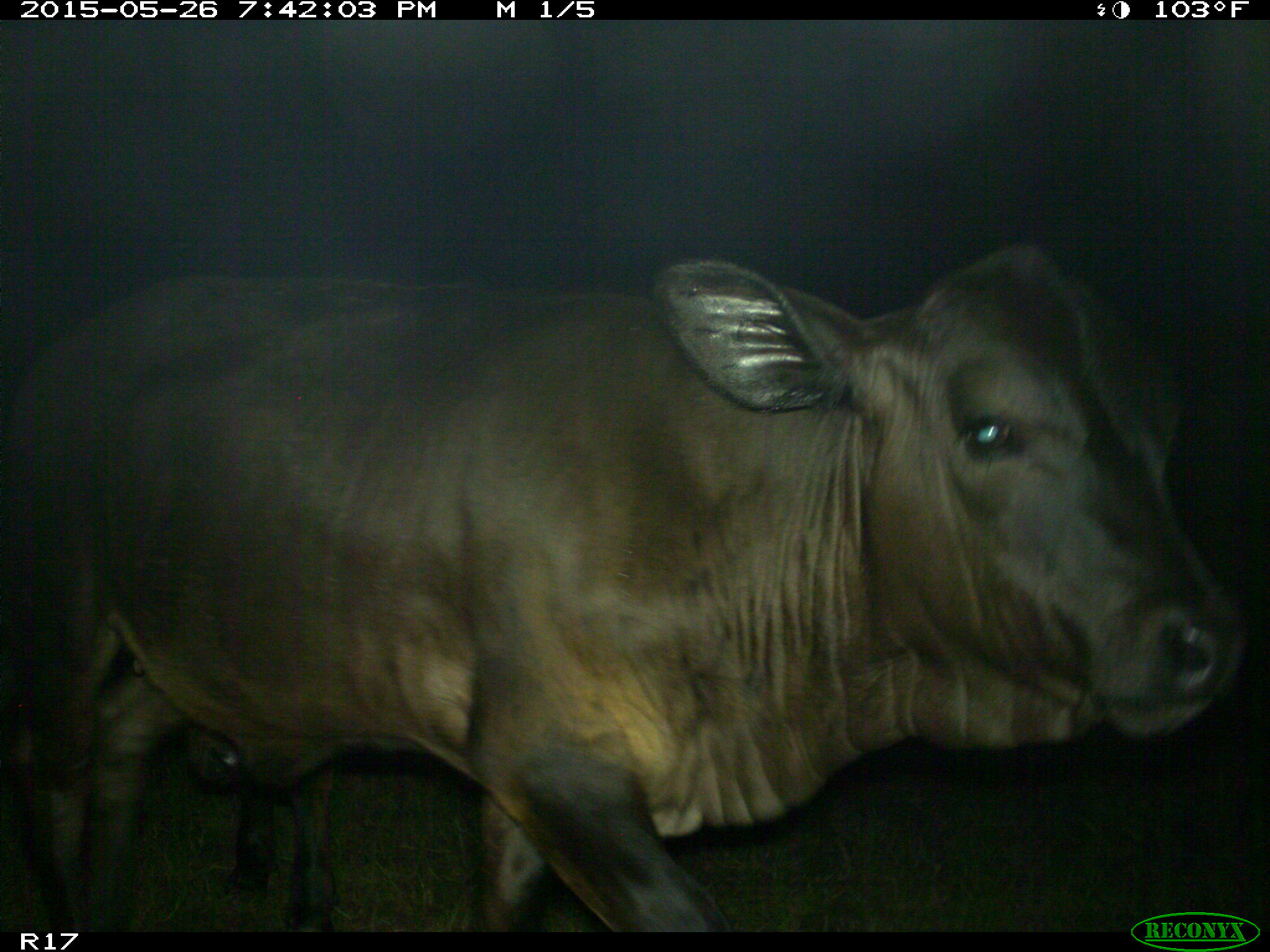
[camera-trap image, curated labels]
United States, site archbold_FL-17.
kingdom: Animalia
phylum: Chordata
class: Mammalia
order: Artiodactyla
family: Bovidae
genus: Bos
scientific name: Bos taurus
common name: domestic cow